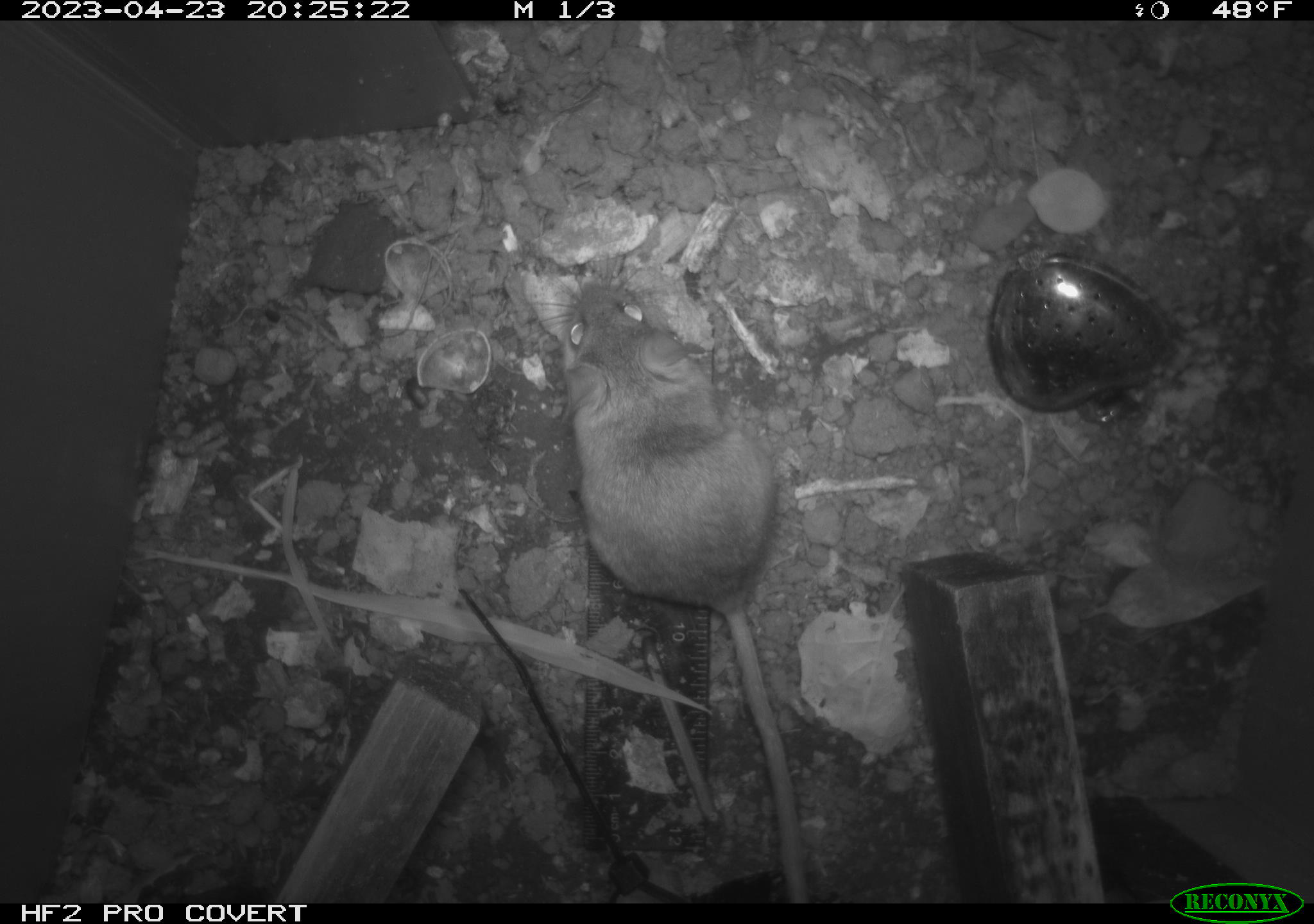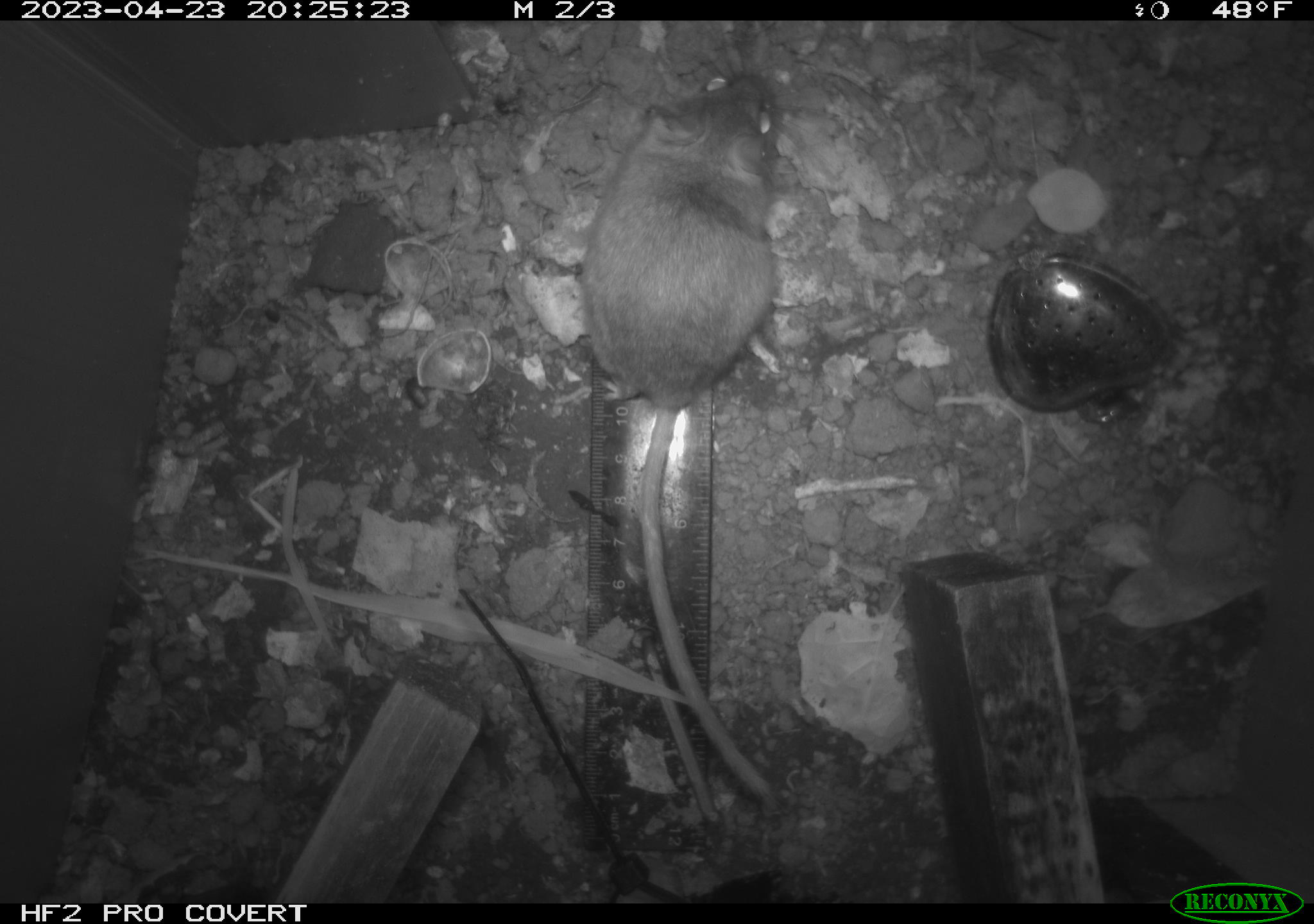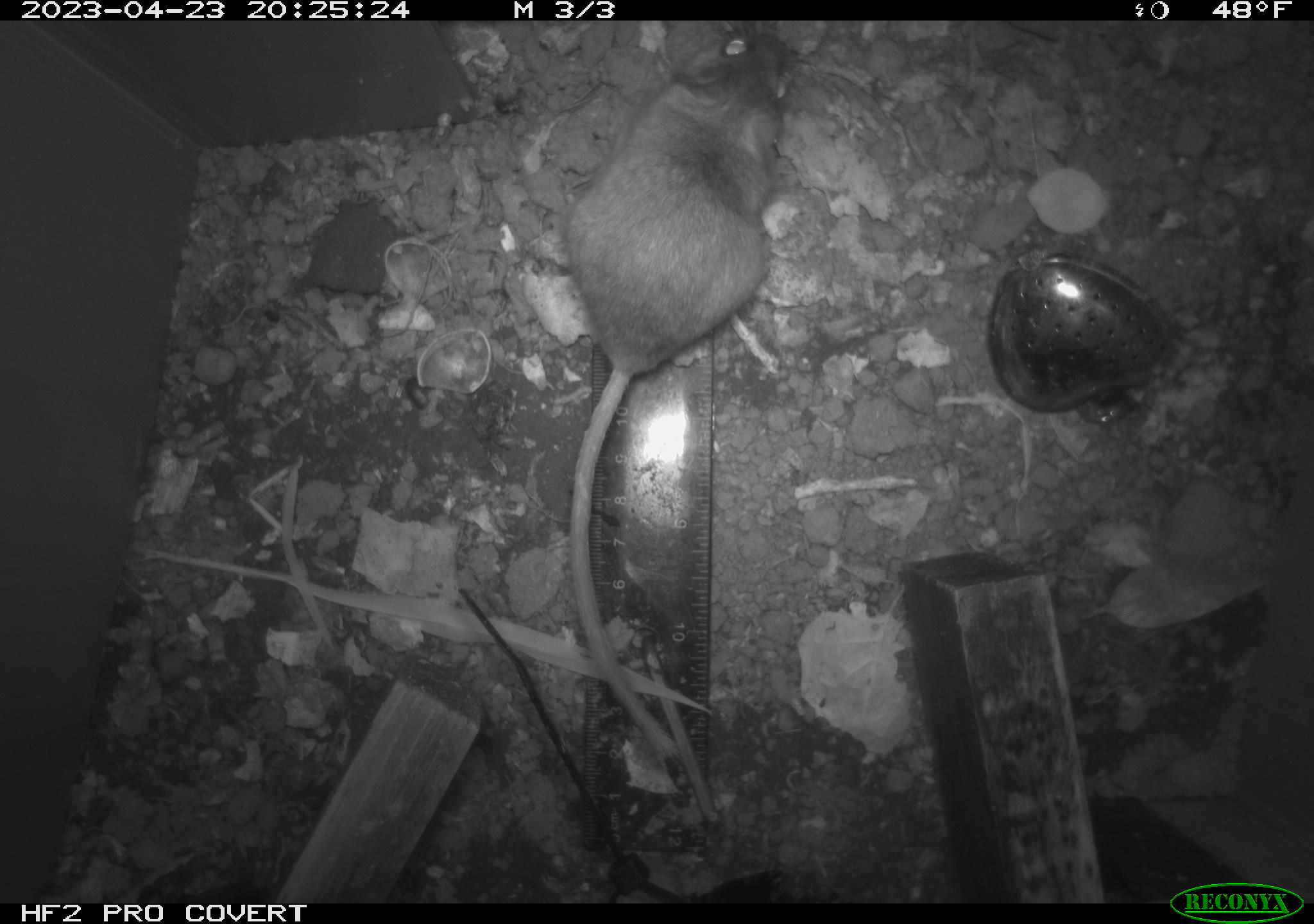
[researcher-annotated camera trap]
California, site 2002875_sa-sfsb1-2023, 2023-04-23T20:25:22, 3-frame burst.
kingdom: Animalia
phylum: Chordata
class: Mammalia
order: Rodentia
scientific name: Rodentia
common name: mouse species